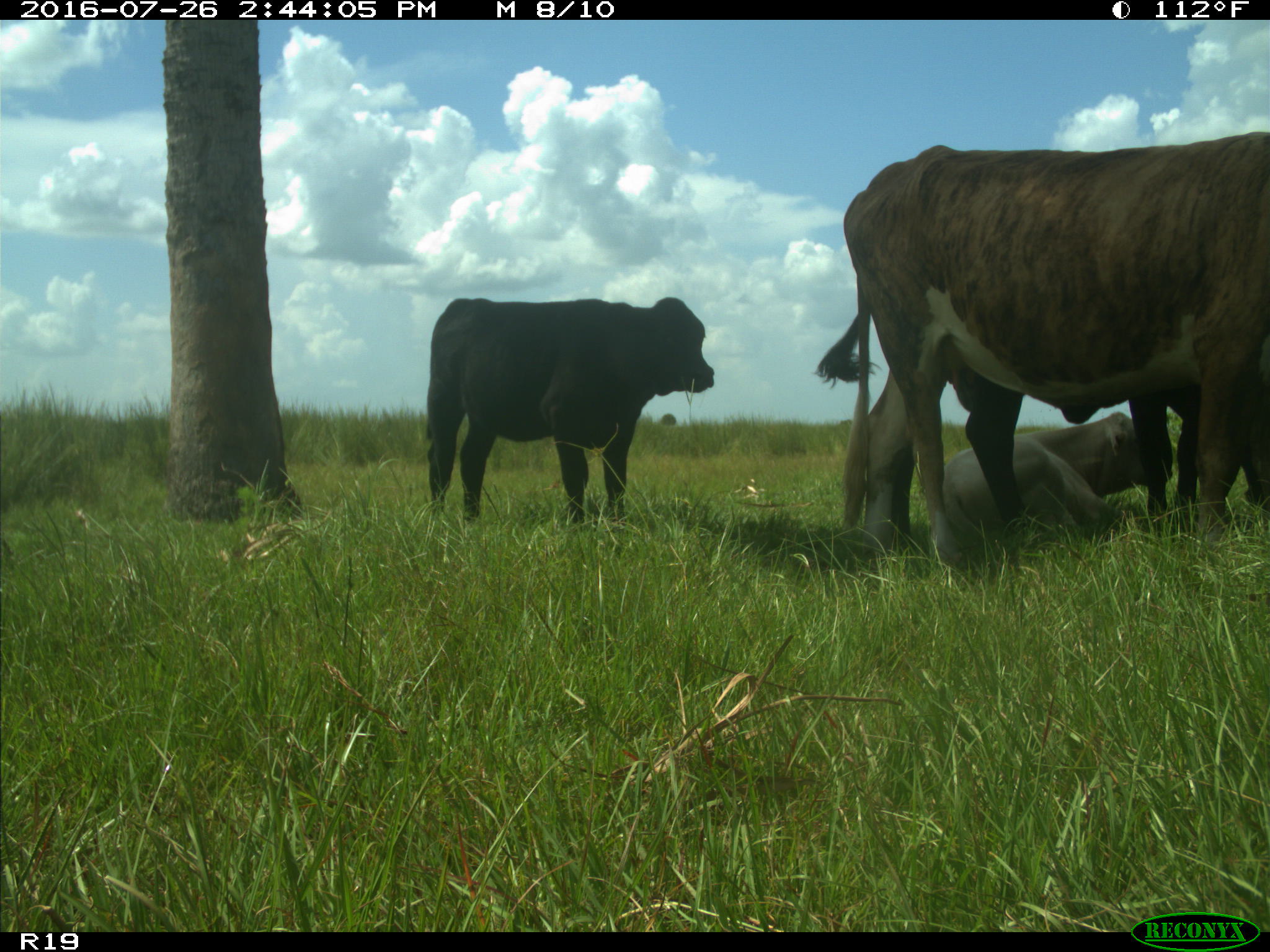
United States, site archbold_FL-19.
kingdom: Animalia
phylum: Chordata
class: Mammalia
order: Artiodactyla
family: Bovidae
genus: Bos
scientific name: Bos taurus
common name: domestic cow